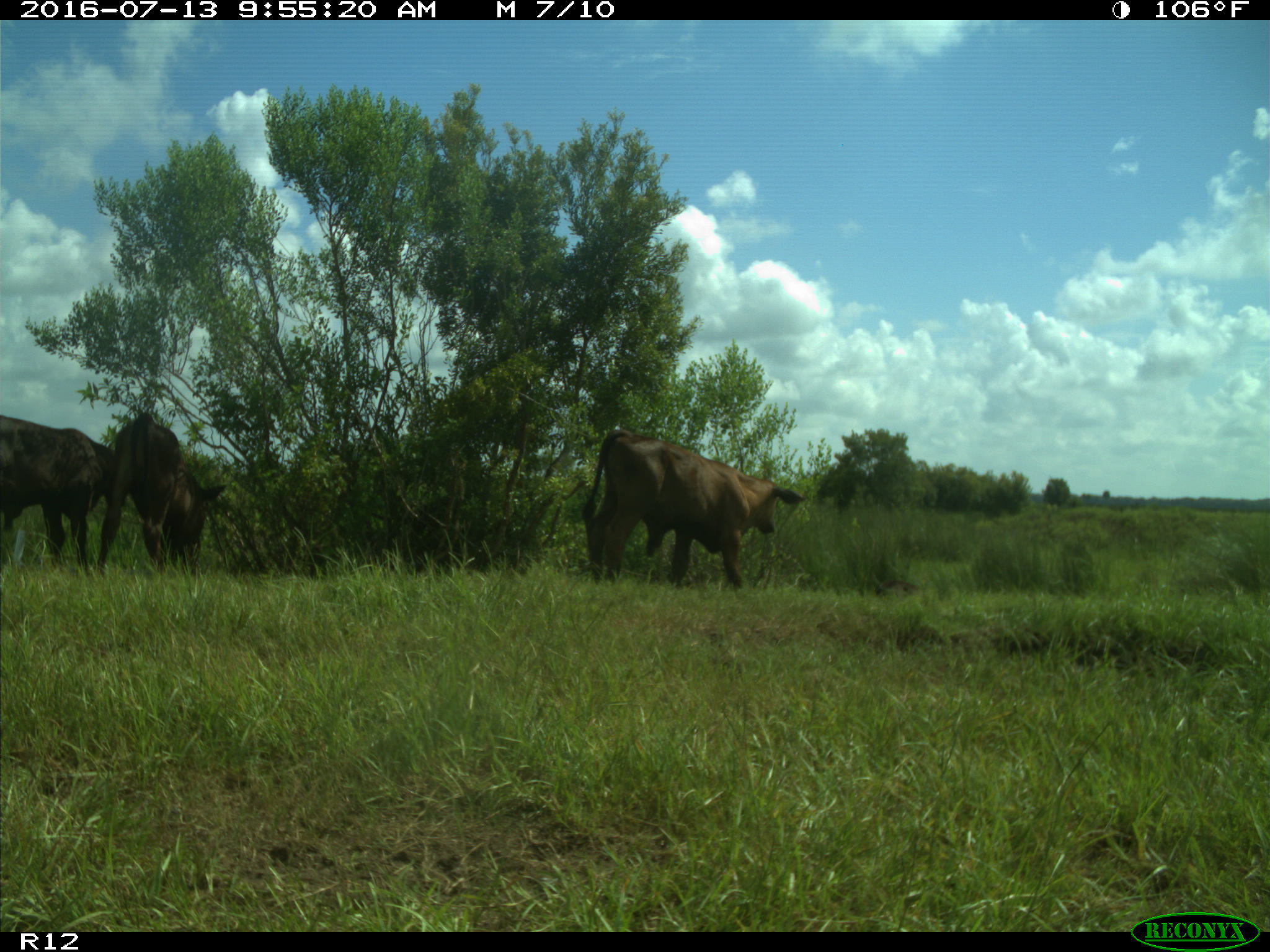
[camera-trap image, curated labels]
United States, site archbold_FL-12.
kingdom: Animalia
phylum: Chordata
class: Mammalia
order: Artiodactyla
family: Bovidae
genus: Bos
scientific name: Bos taurus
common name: domestic cow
Bos taurus (domestic cow).